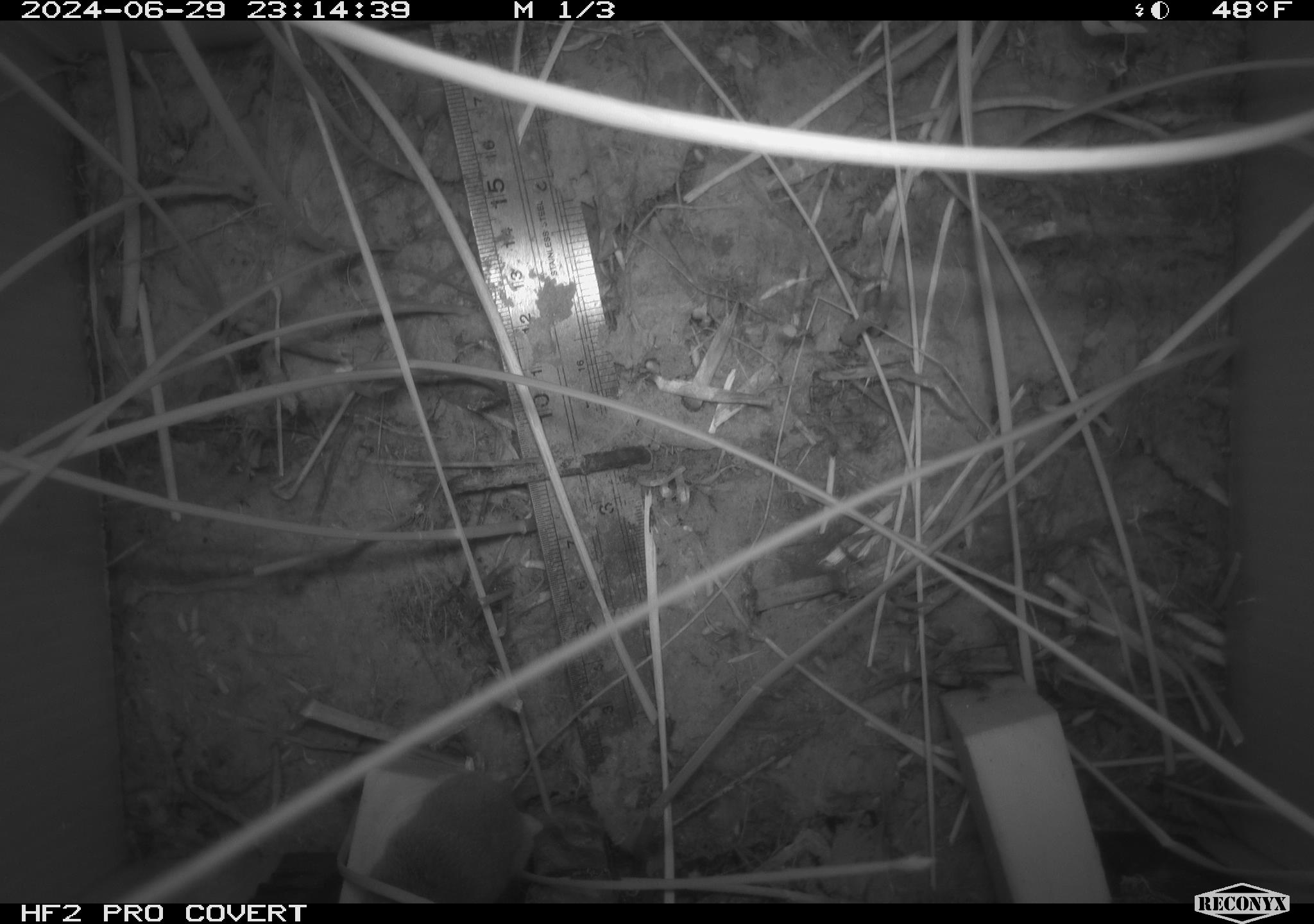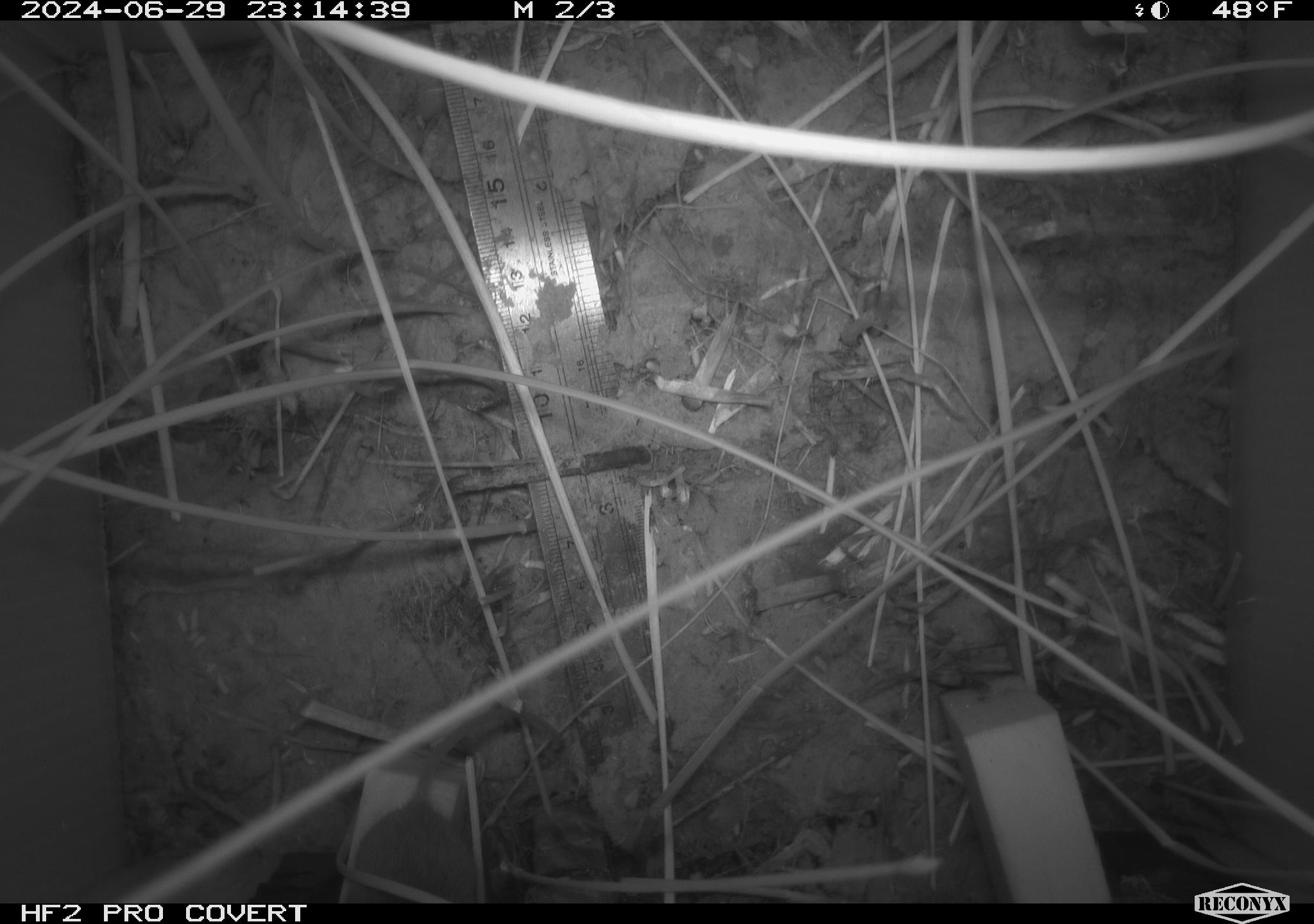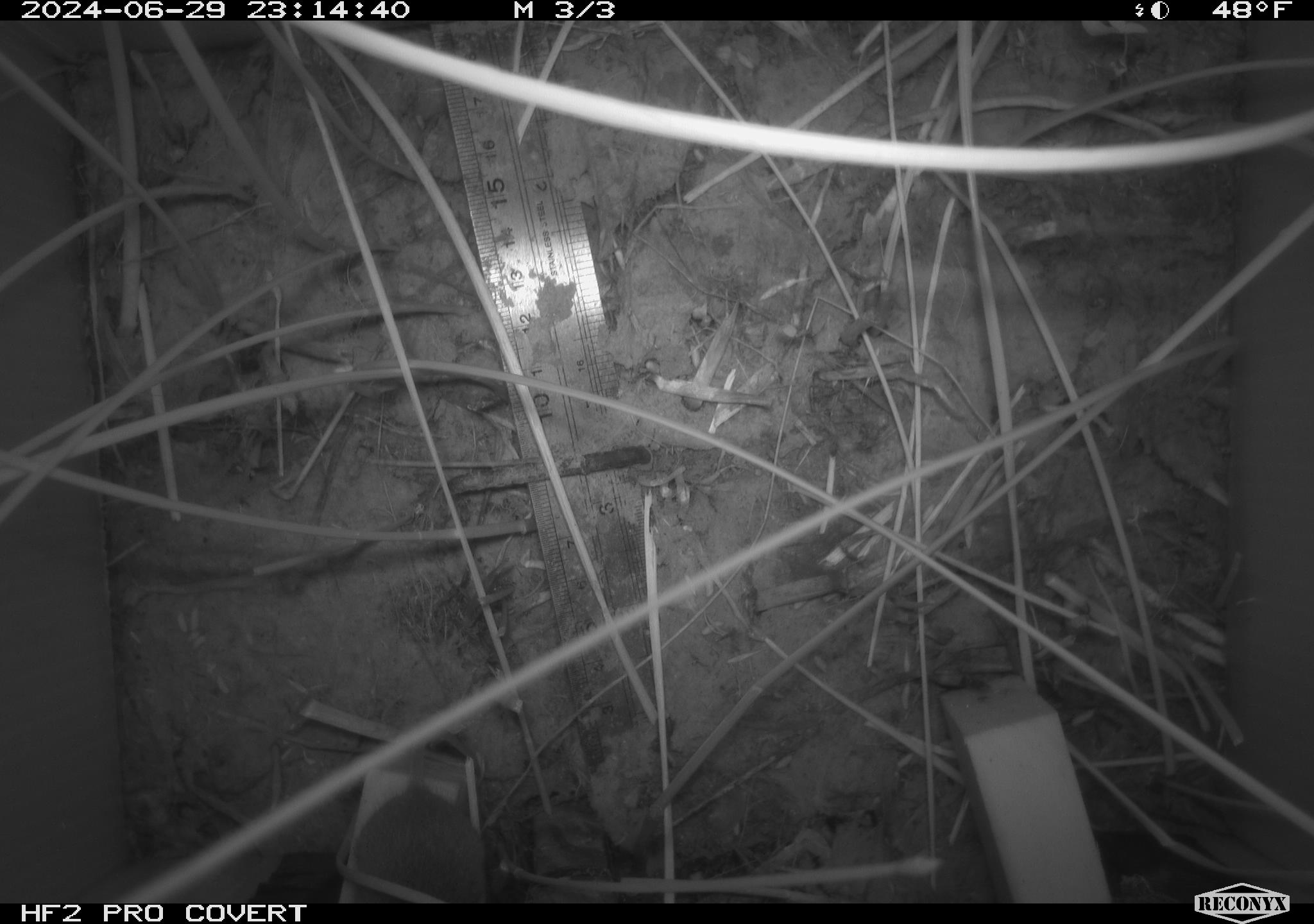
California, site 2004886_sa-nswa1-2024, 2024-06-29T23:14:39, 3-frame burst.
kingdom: Animalia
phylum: Chordata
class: Mammalia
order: Rodentia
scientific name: Rodentia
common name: rodent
Rodent (Rodentia).